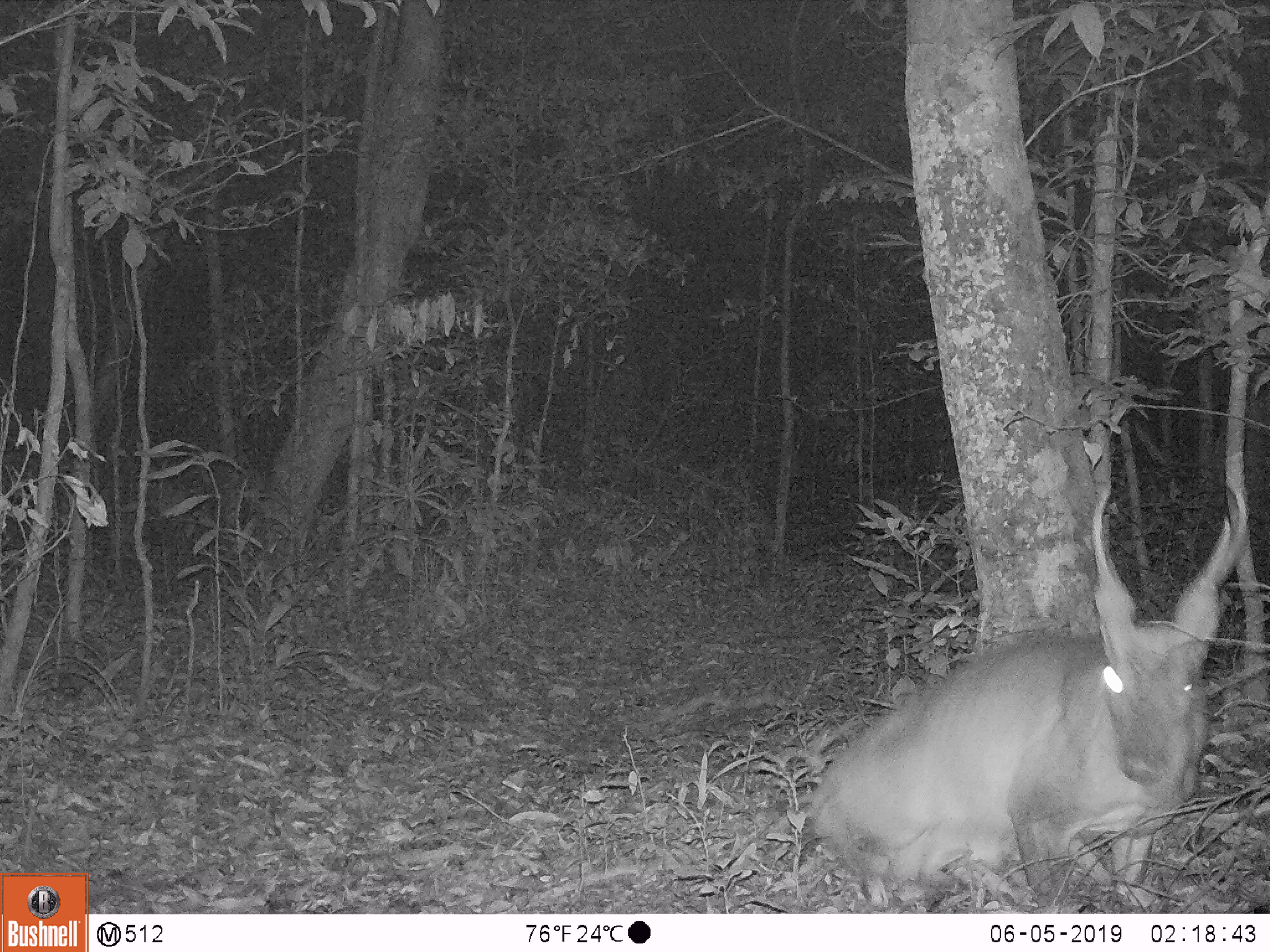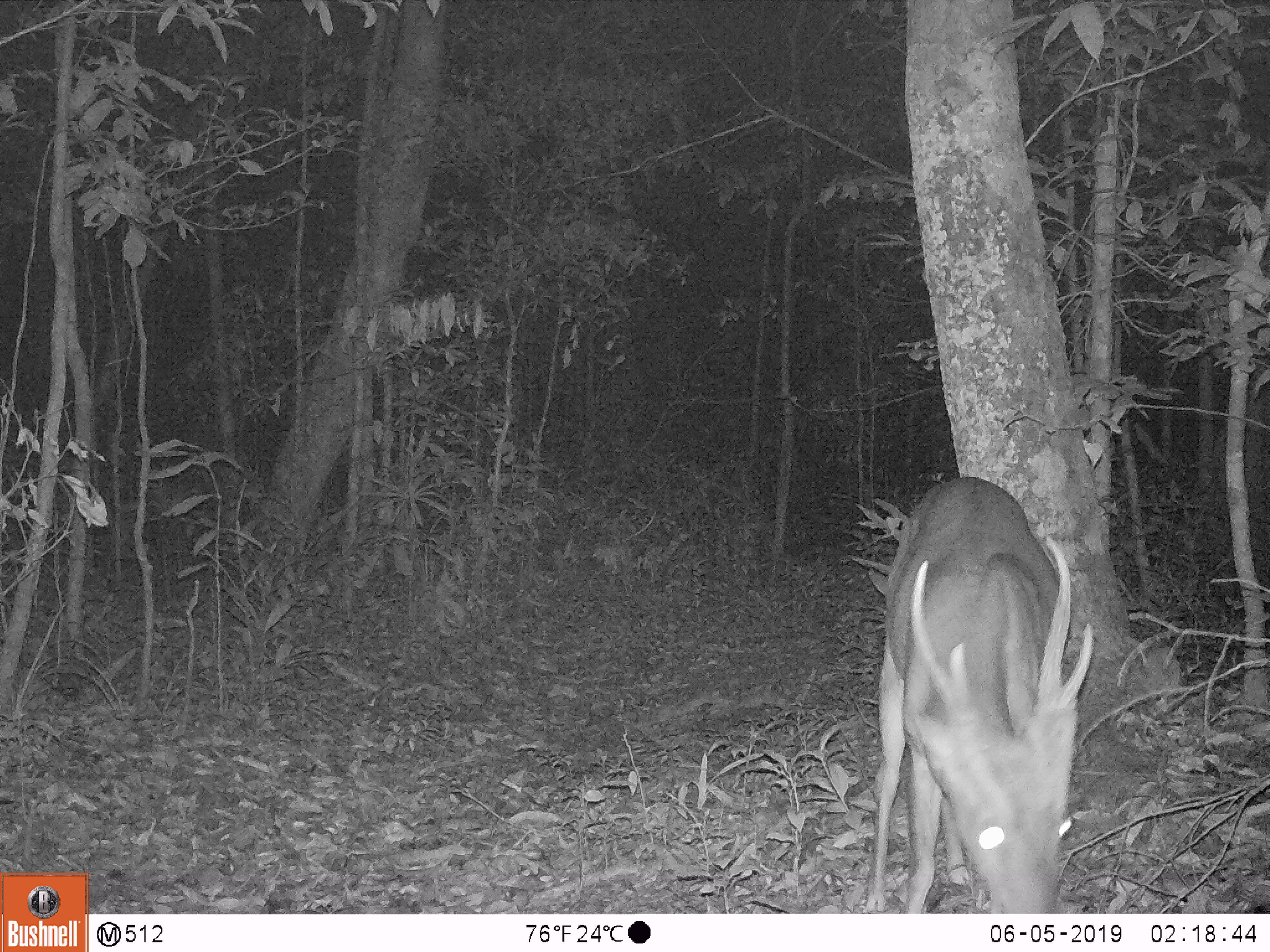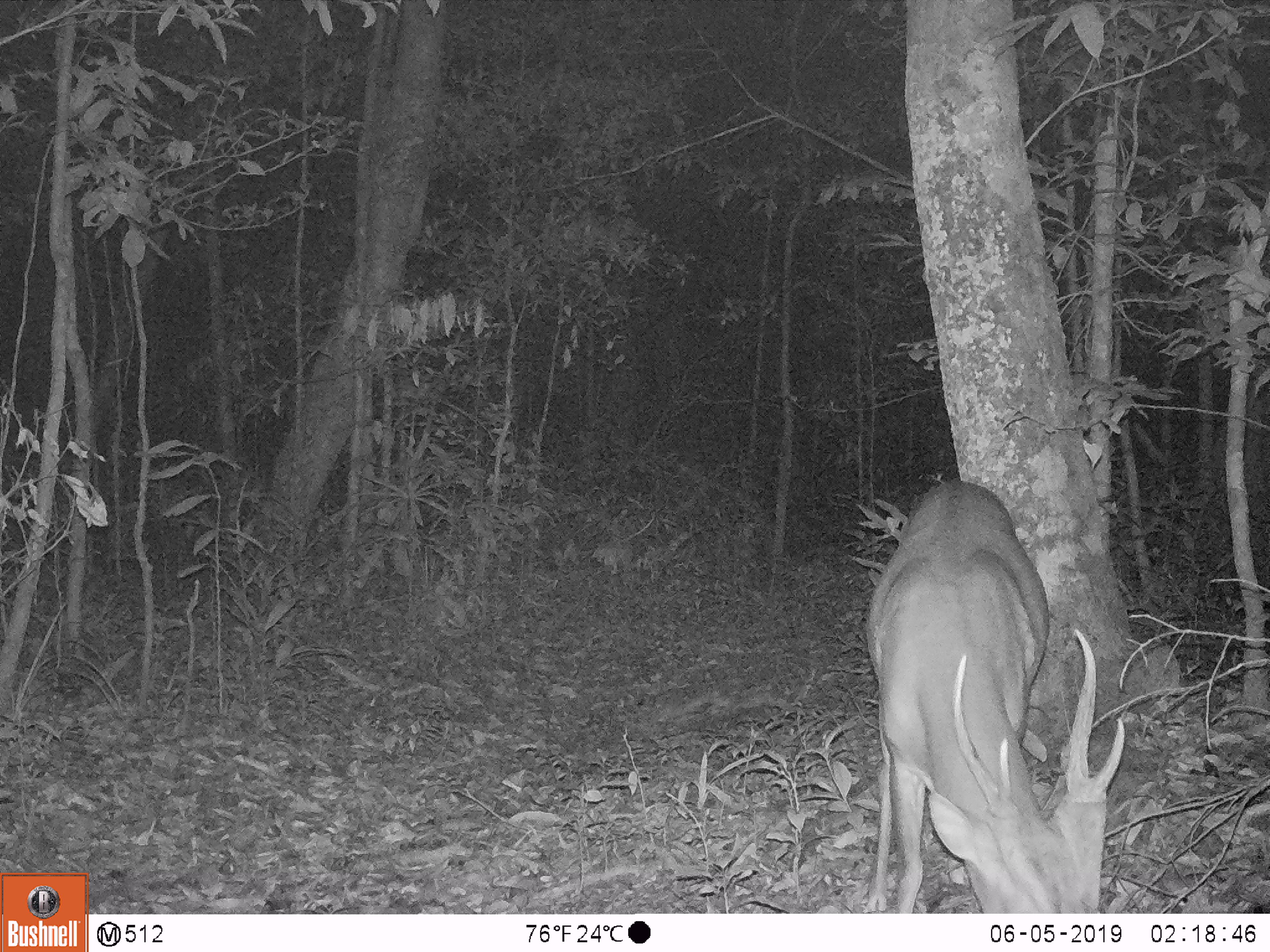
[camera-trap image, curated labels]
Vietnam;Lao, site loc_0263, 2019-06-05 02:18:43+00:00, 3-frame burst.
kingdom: Animalia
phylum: Chordata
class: Mammalia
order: Artiodactyla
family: Cervidae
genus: Muntiacus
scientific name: Muntiacus vuquangensis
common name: large-antlered muntjac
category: large antlered muntjac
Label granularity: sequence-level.